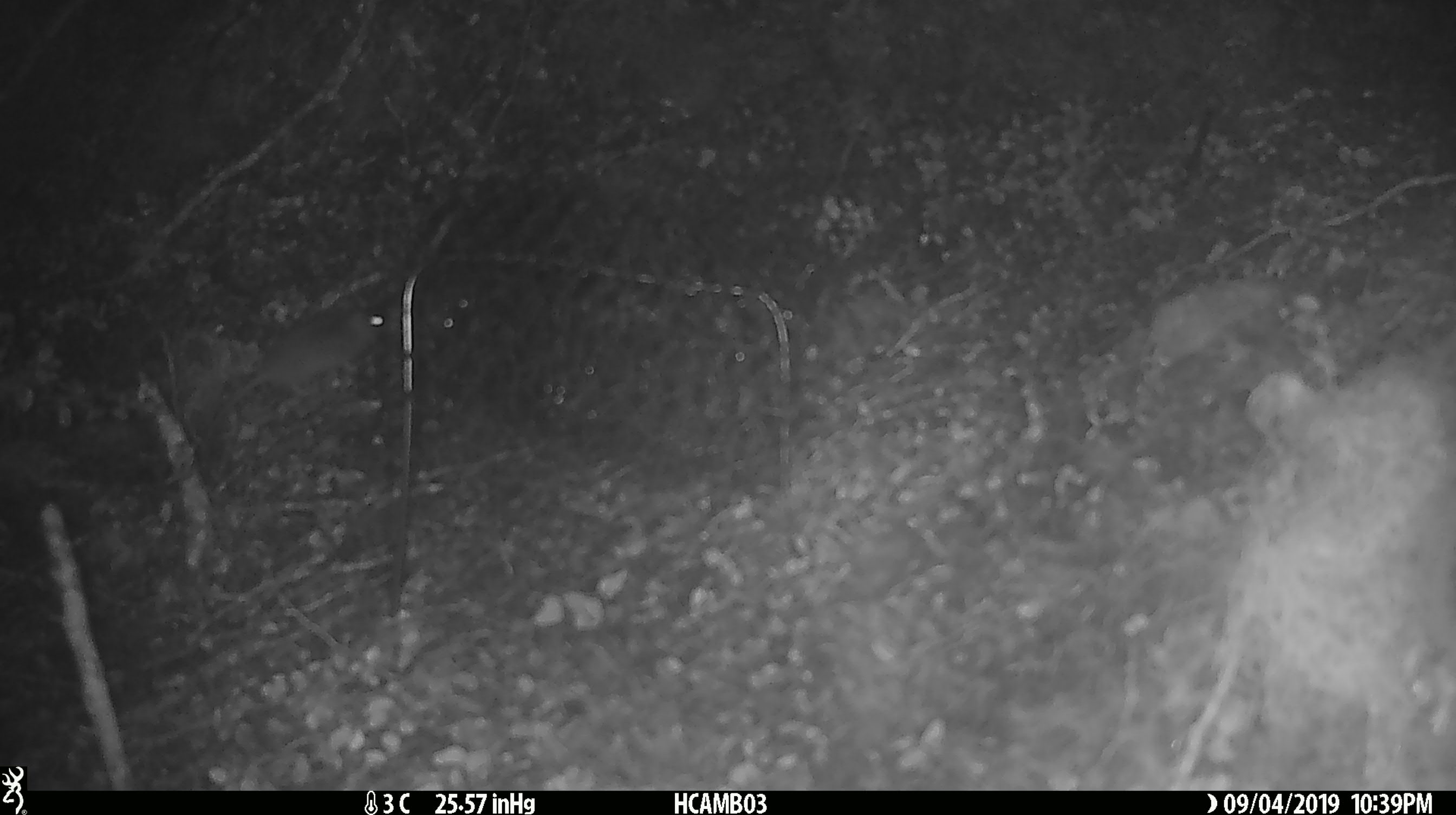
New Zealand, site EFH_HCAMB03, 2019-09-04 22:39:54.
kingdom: Animalia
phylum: Chordata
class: Mammalia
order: Rodentia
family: Muridae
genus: Mus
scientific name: Mus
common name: mouse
Mouse (Mus).